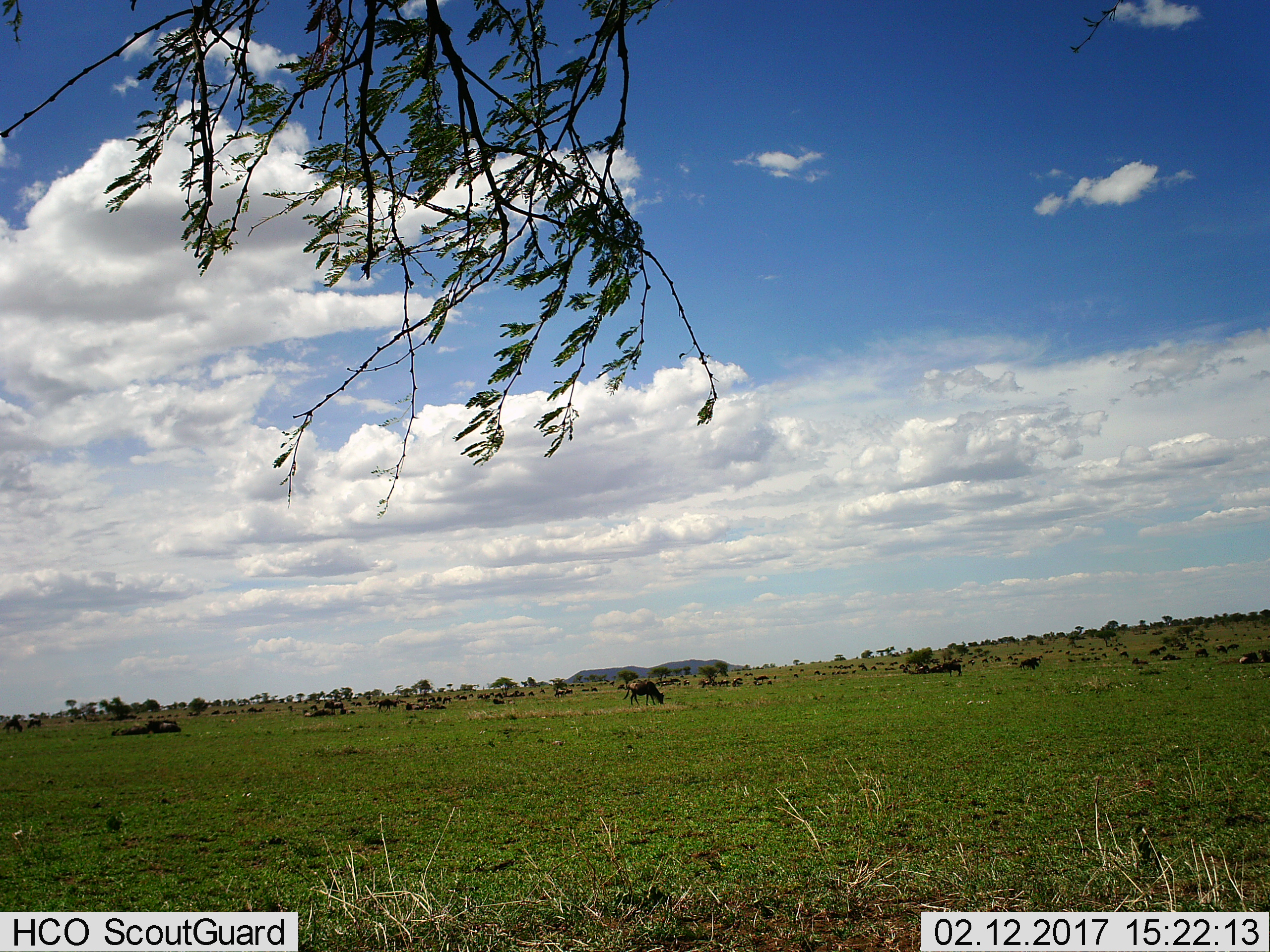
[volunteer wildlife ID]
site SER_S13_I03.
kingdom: Animalia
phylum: Chordata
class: Mammalia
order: Artiodactyla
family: Bovidae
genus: Connochaetes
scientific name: Connochaetes taurinus taurinus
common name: blue wildebeest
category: wildebeestblue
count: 11-50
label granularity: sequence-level